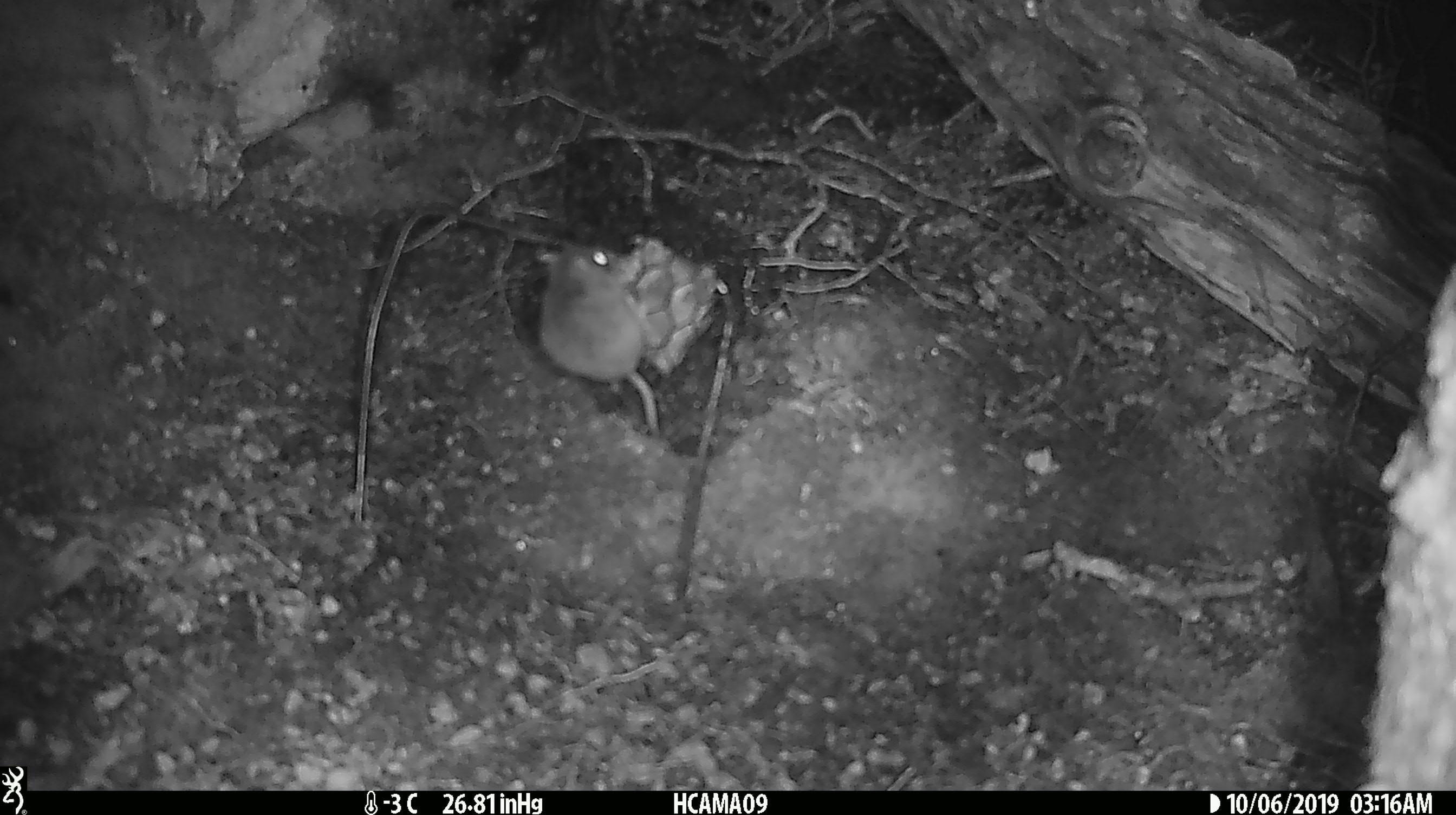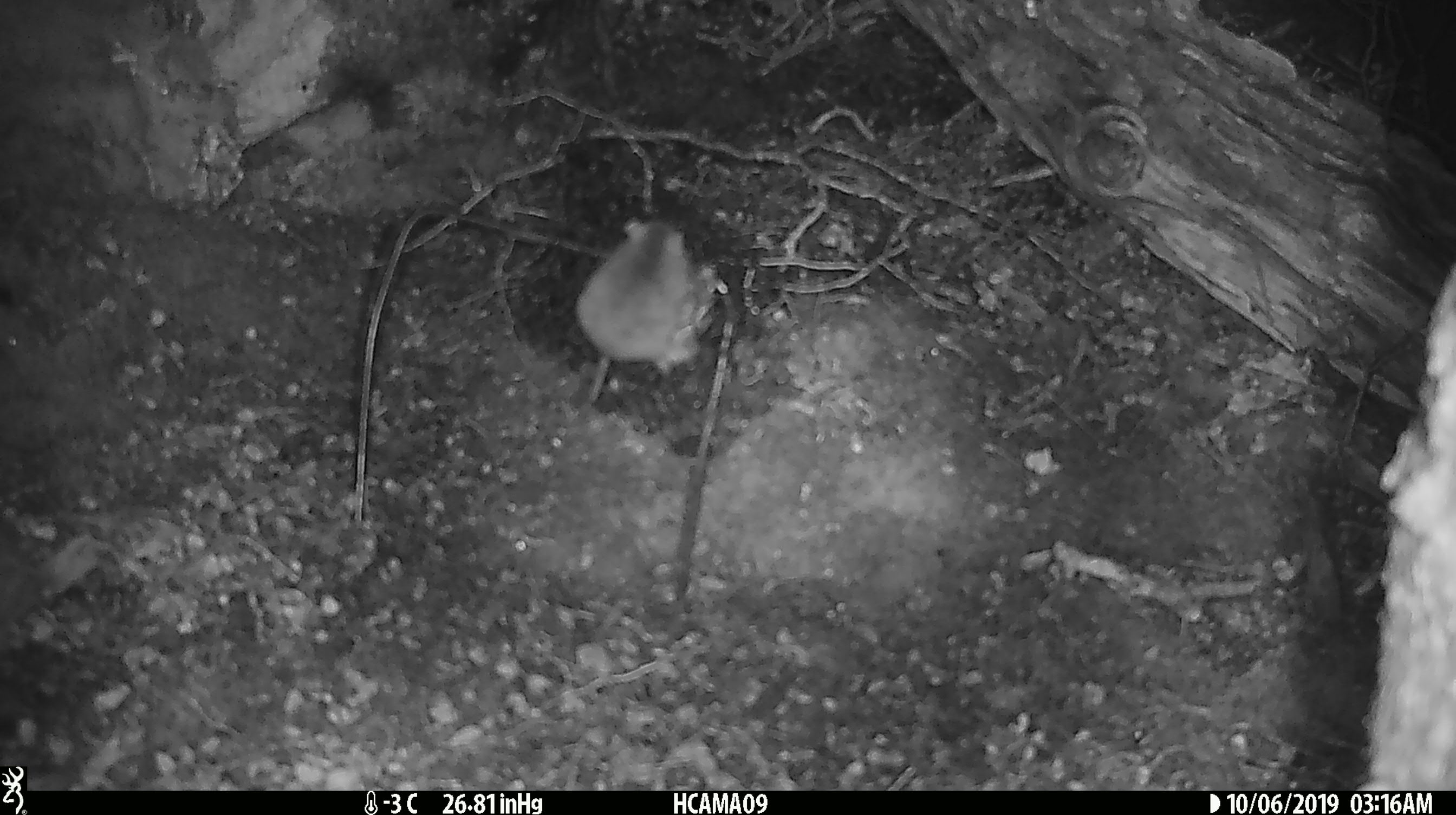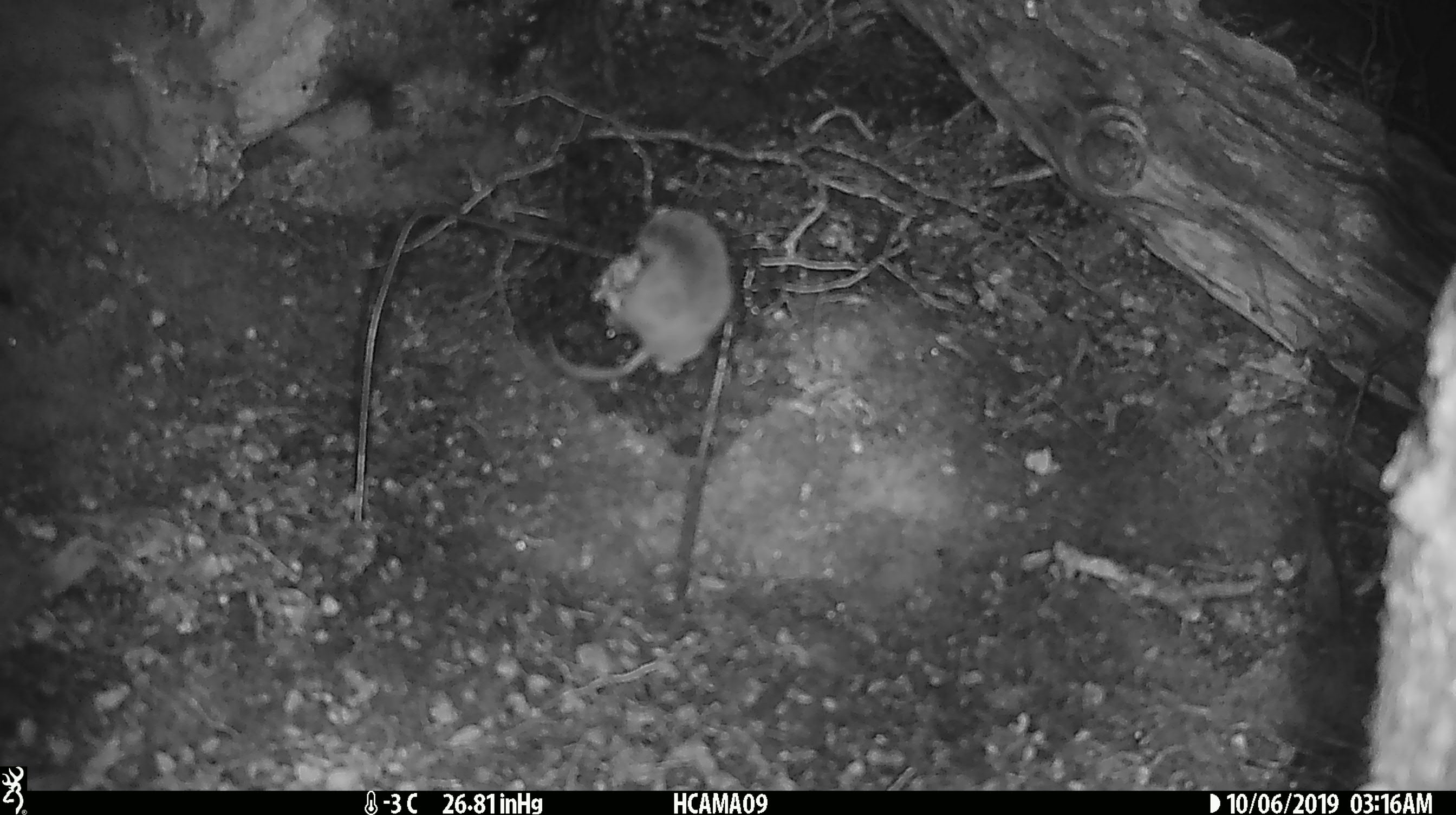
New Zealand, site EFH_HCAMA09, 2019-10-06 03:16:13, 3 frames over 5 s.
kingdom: Animalia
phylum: Chordata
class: Mammalia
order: Rodentia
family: Muridae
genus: Mus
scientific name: Mus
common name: mouse